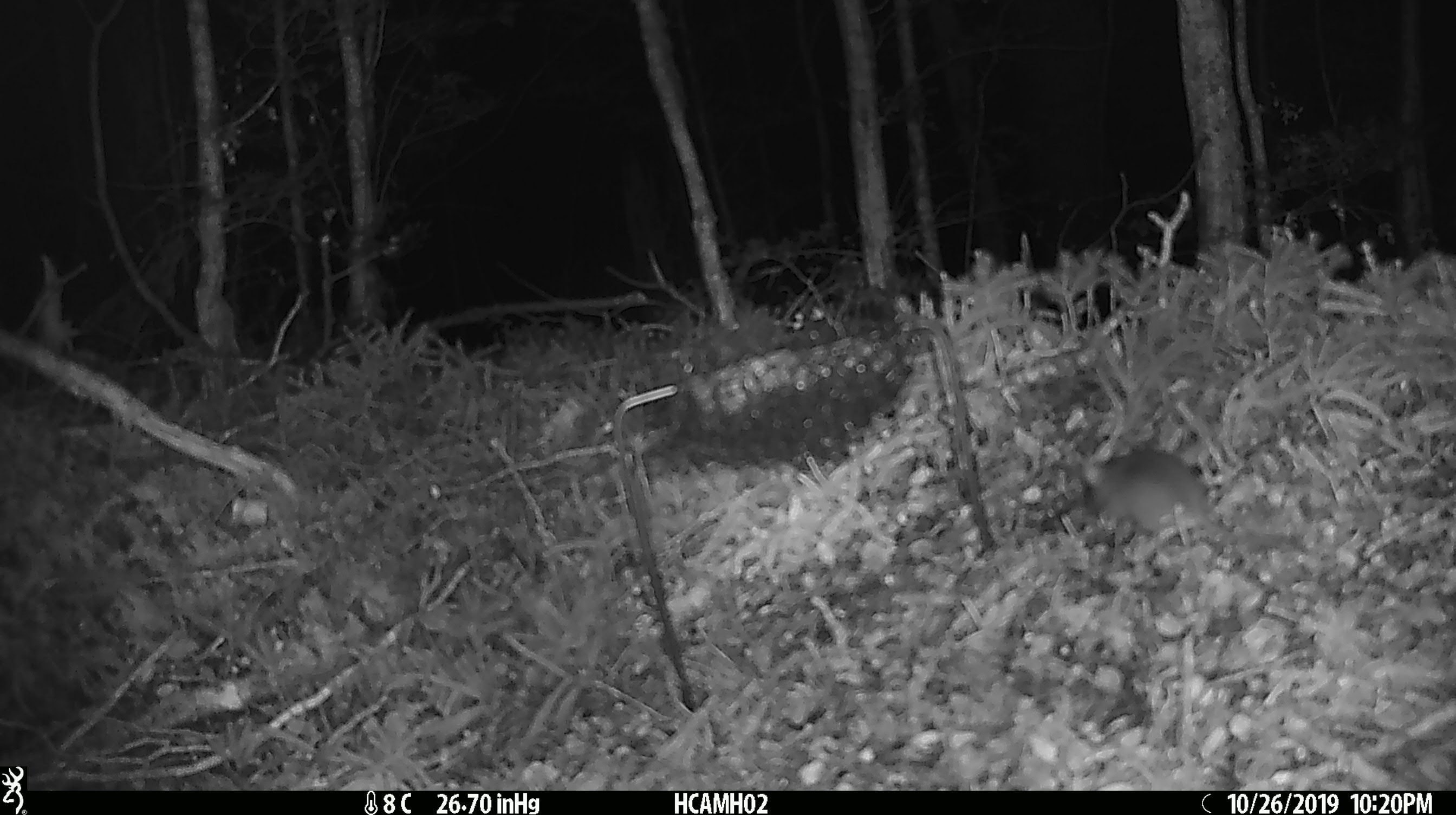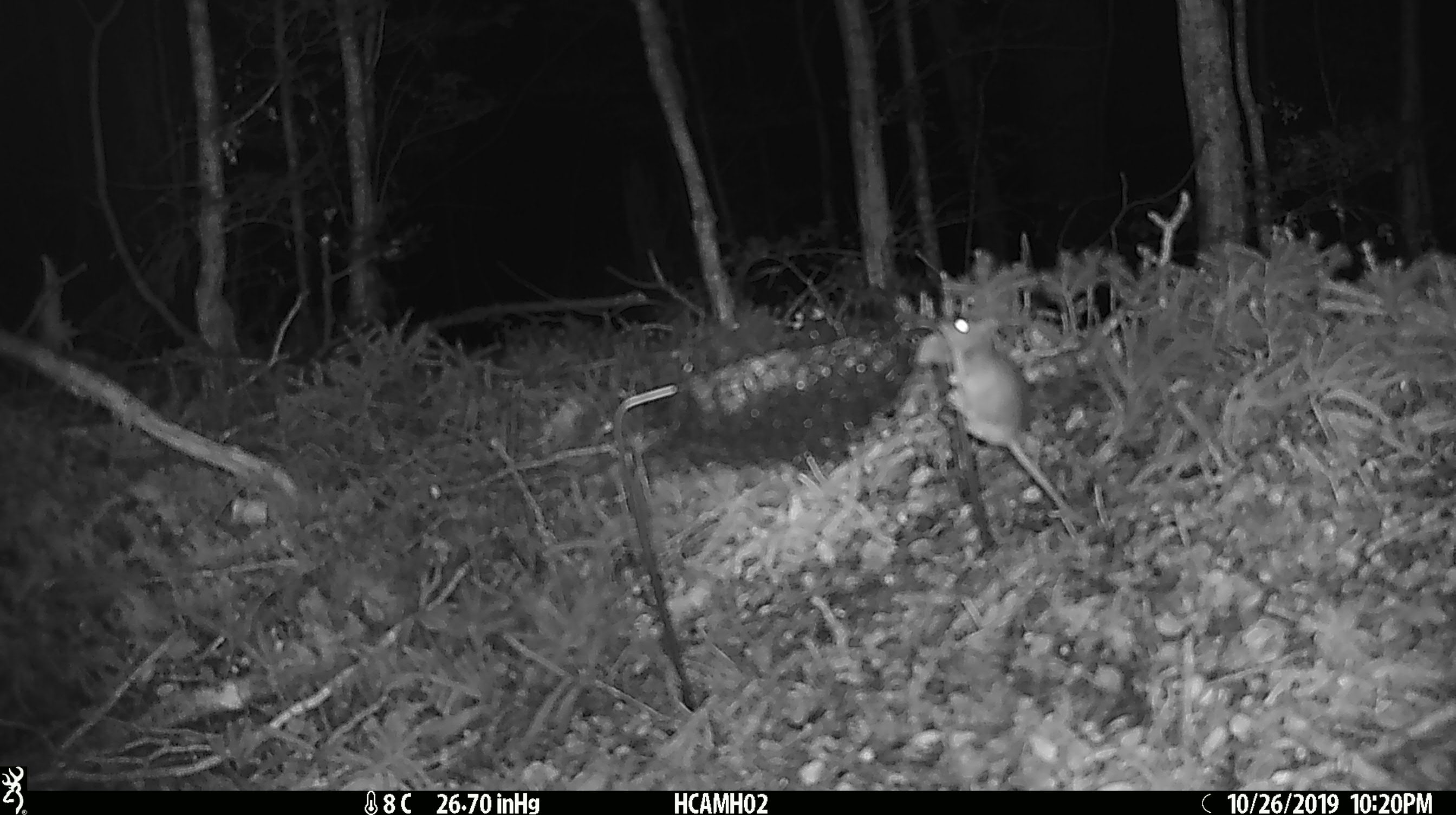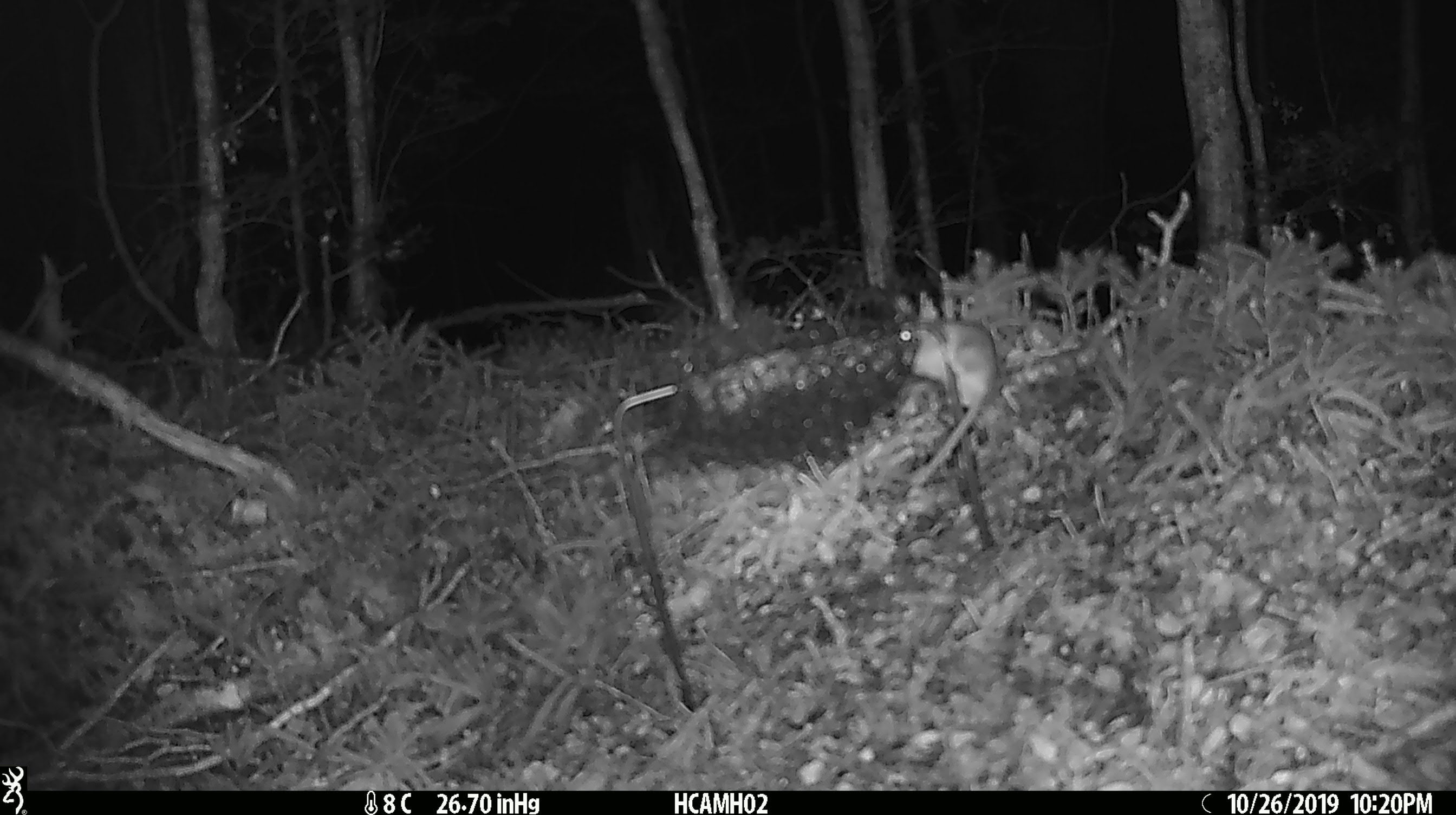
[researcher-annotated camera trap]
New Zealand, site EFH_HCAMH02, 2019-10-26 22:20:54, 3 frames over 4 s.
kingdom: Animalia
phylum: Chordata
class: Mammalia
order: Rodentia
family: Muridae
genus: Mus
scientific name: Mus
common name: mouse